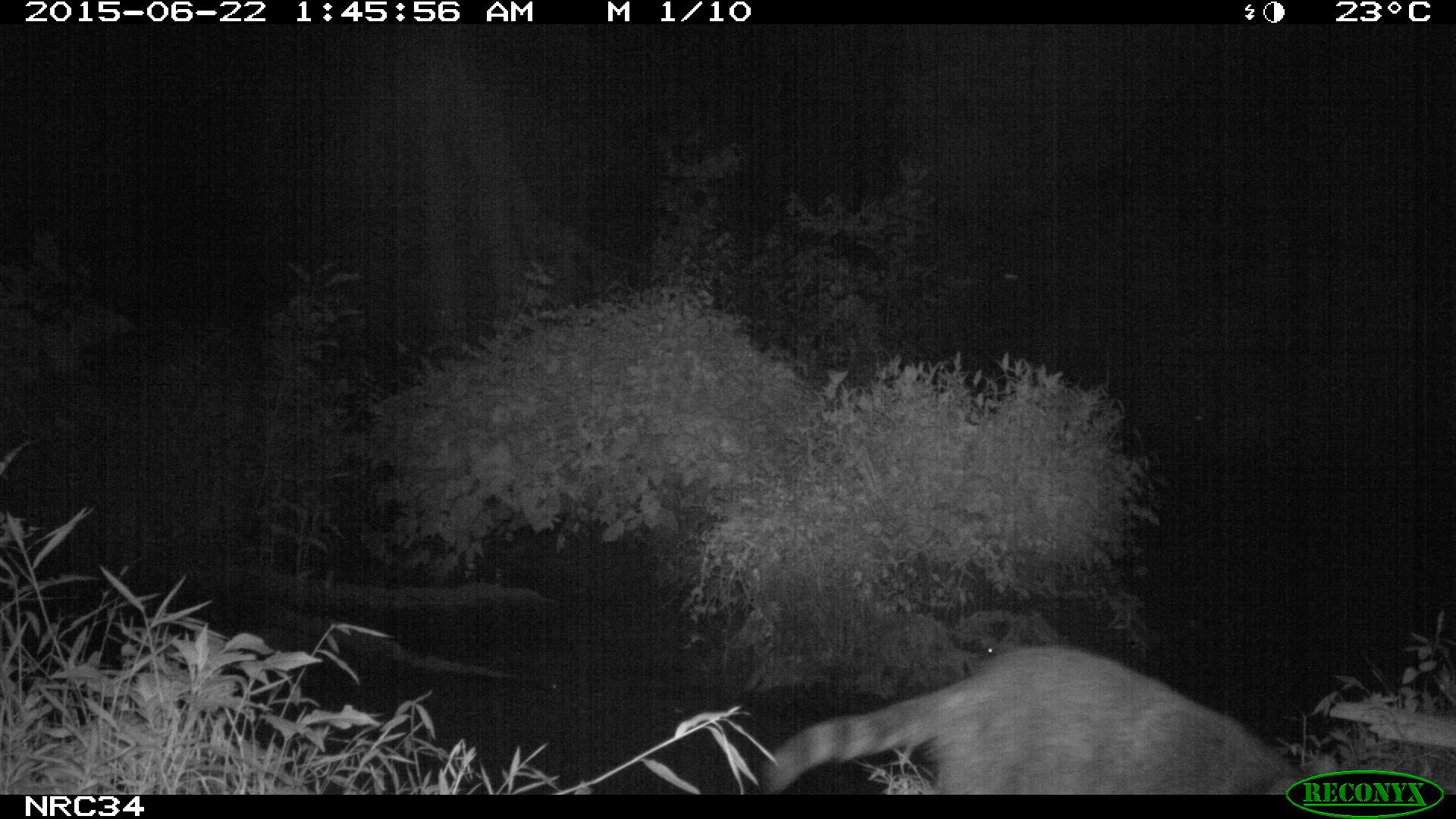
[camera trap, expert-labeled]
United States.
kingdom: Animalia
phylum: Chordata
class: Mammalia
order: Carnivora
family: Procyonidae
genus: Procyon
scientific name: Procyon lotor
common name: northern raccoon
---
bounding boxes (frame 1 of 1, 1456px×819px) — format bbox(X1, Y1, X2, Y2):
Northern Raccoon: bbox(752, 637, 1341, 796)